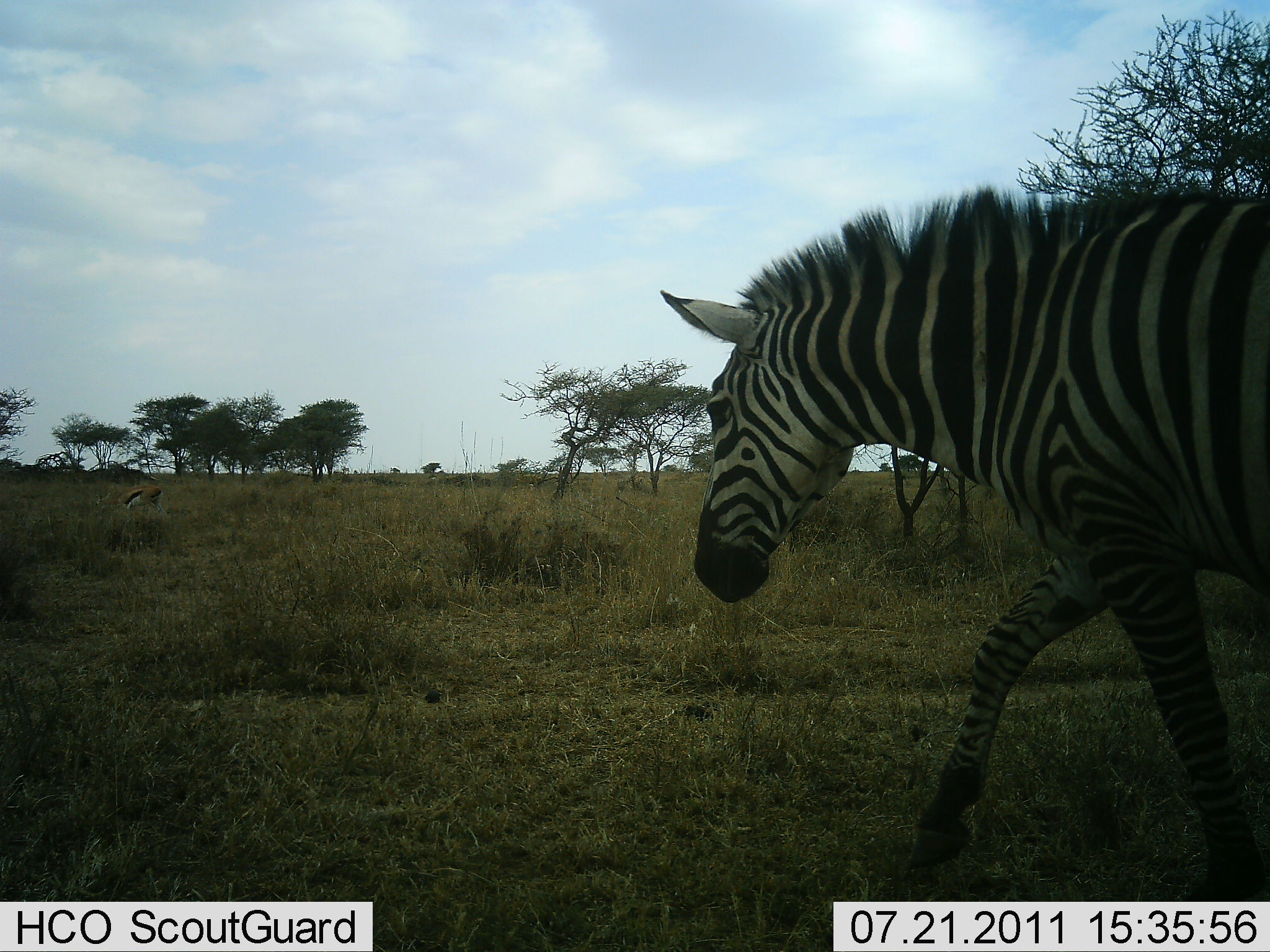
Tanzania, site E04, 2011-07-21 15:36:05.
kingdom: Animalia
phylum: Chordata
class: Mammalia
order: Perissodactyla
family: Equidae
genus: Equus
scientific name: Equus quagga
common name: plains zebra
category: zebra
Zebra (plains zebra) (Equus quagga), count 1. Behavior (volunteer vote fractions): standing 0%, resting 0%, moving 100%, interacting 0%. Young present (vote fraction): 0%. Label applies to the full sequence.